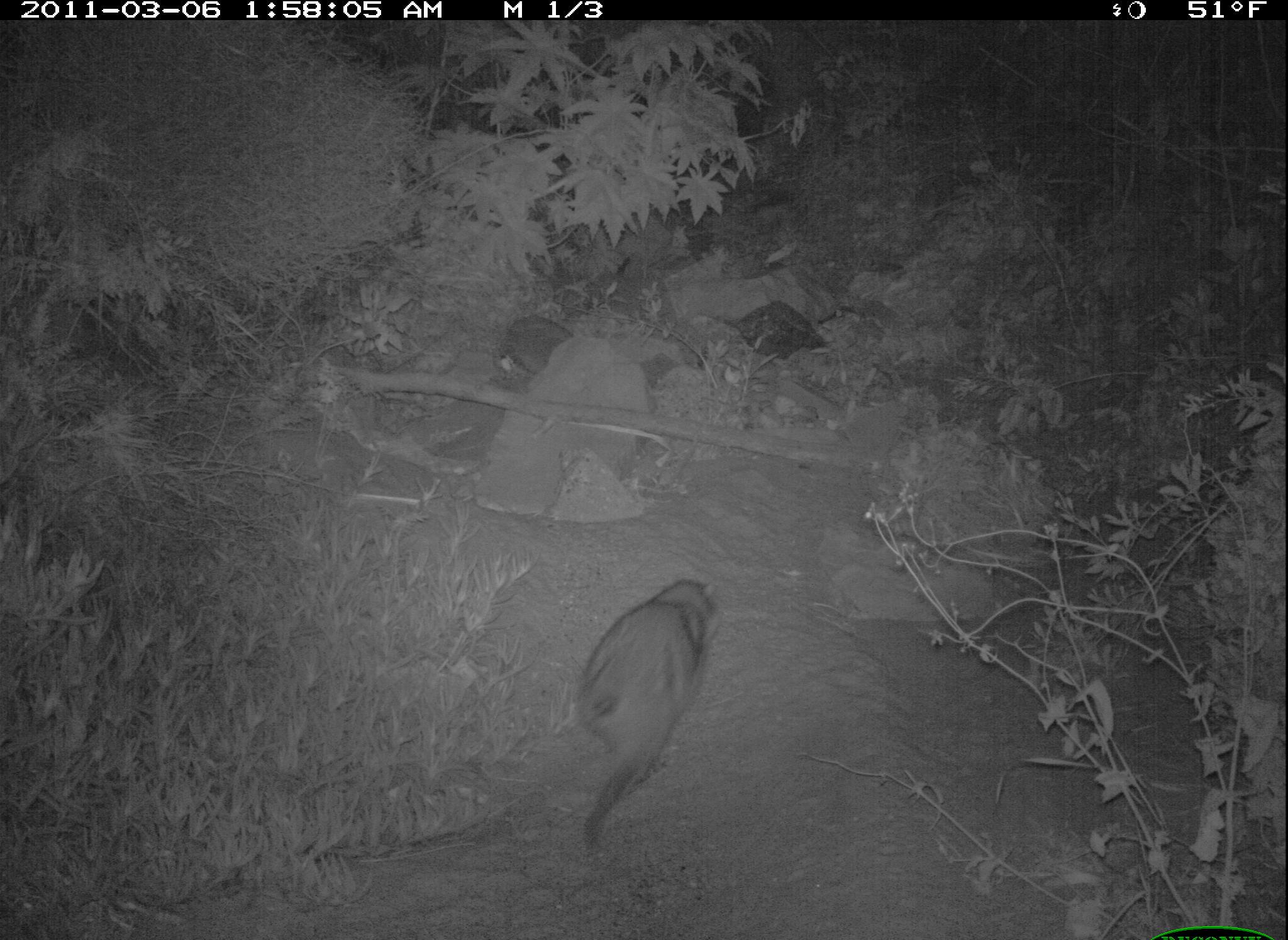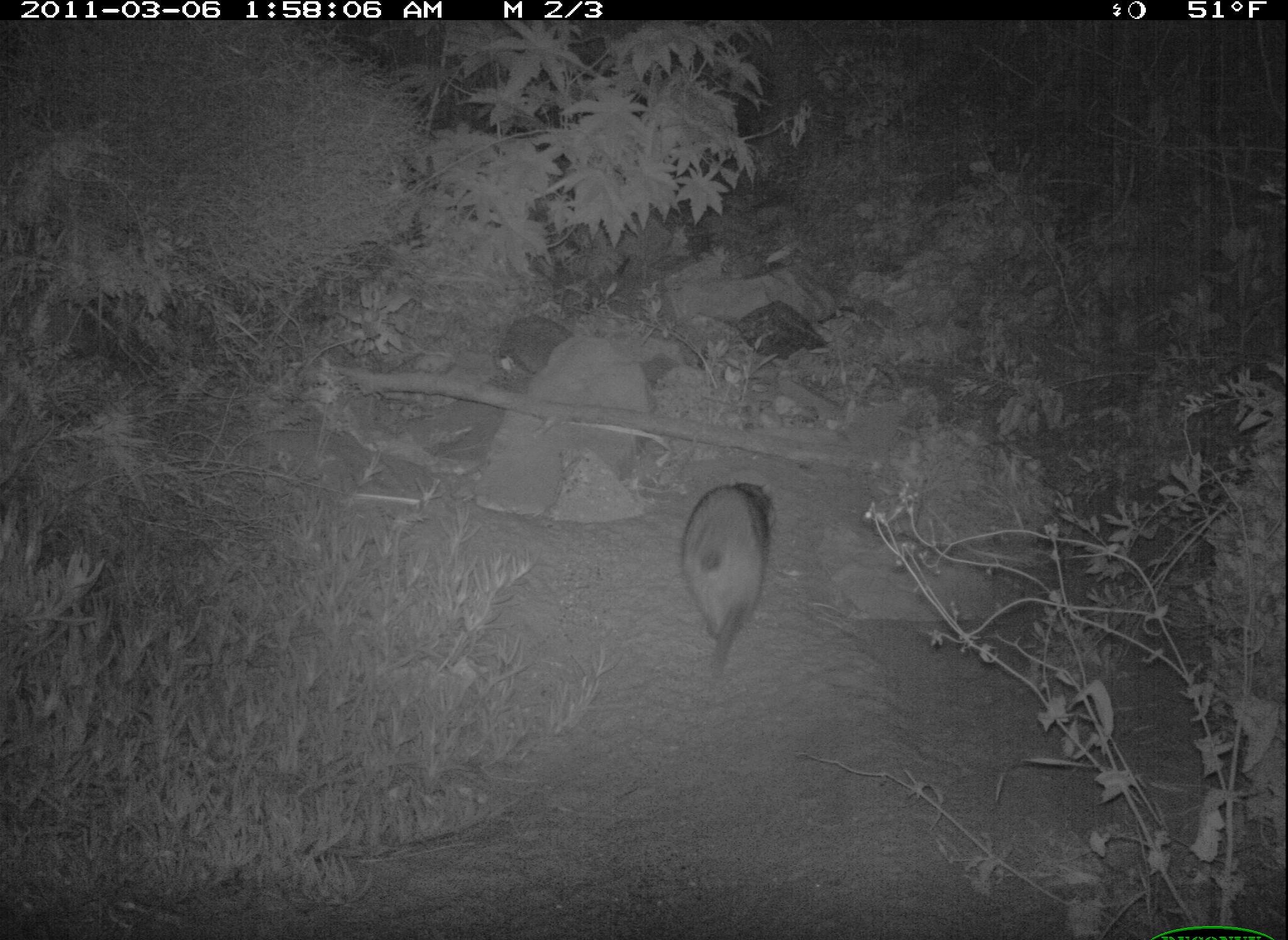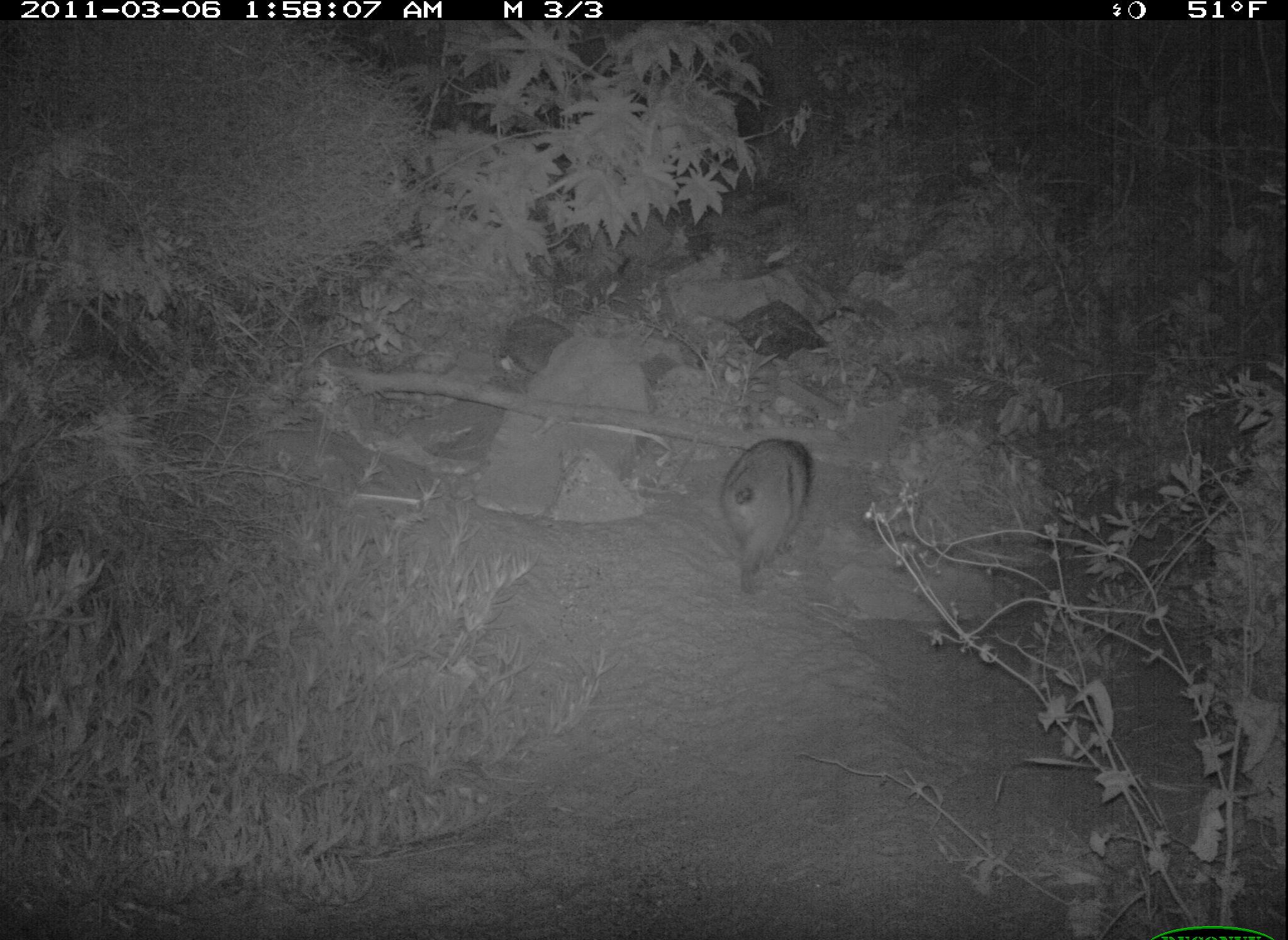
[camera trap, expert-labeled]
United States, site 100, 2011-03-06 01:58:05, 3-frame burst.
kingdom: Animalia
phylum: Chordata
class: Mammalia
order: Carnivora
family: Procyonidae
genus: Procyon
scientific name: Procyon lotor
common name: raccoon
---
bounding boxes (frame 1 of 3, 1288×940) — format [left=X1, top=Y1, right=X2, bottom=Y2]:
raccoon: [left=562, top=572, right=726, bottom=860]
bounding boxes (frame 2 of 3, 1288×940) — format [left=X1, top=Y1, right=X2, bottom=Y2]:
raccoon: [left=662, top=459, right=782, bottom=660]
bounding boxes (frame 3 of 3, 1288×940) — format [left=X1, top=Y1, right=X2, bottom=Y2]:
raccoon: [left=723, top=427, right=831, bottom=601]